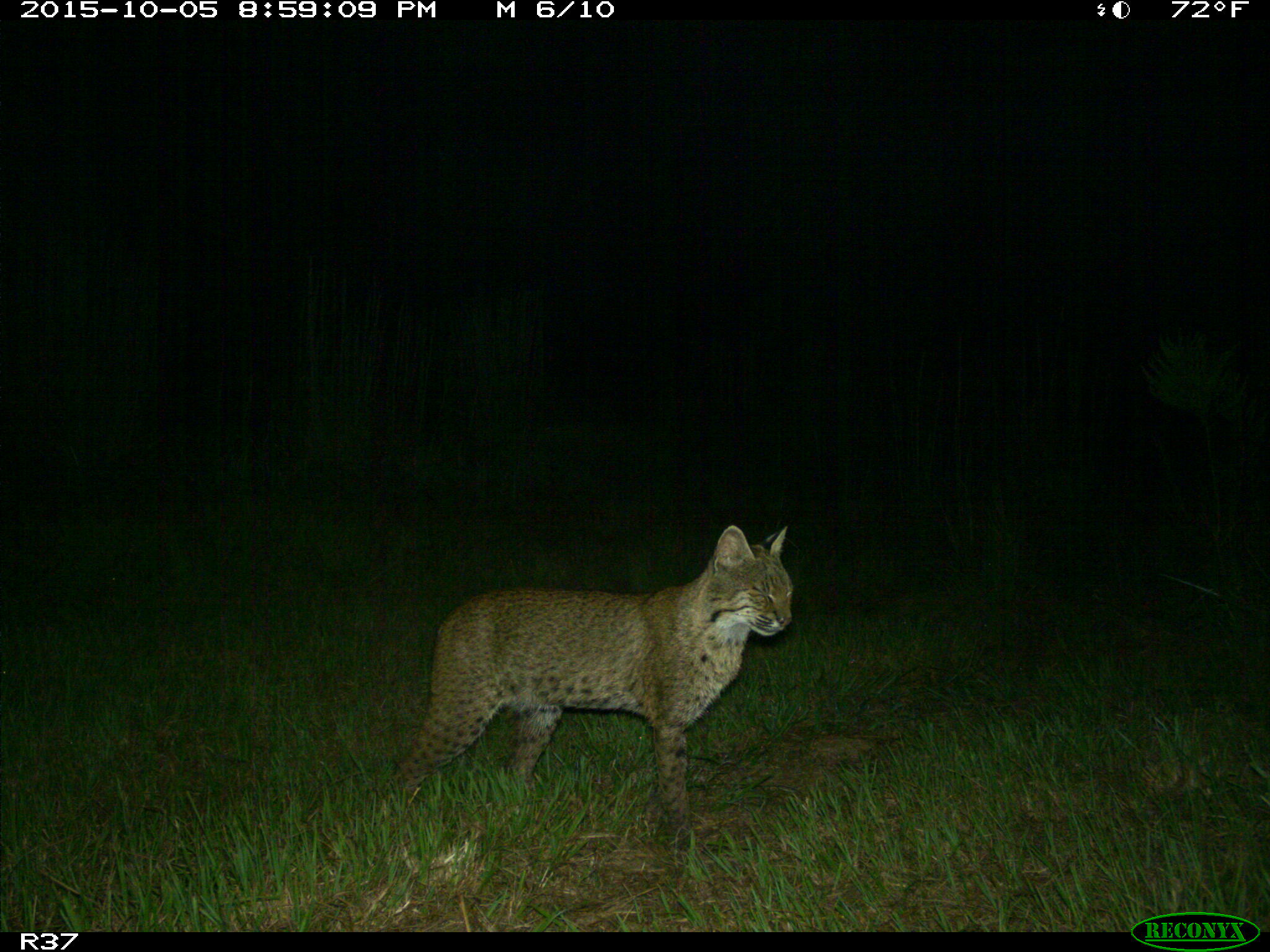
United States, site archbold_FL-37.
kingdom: Animalia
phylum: Chordata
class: Mammalia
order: Carnivora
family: Felidae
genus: Lynx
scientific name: Lynx rufus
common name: bobcat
Lynx rufus (bobcat).